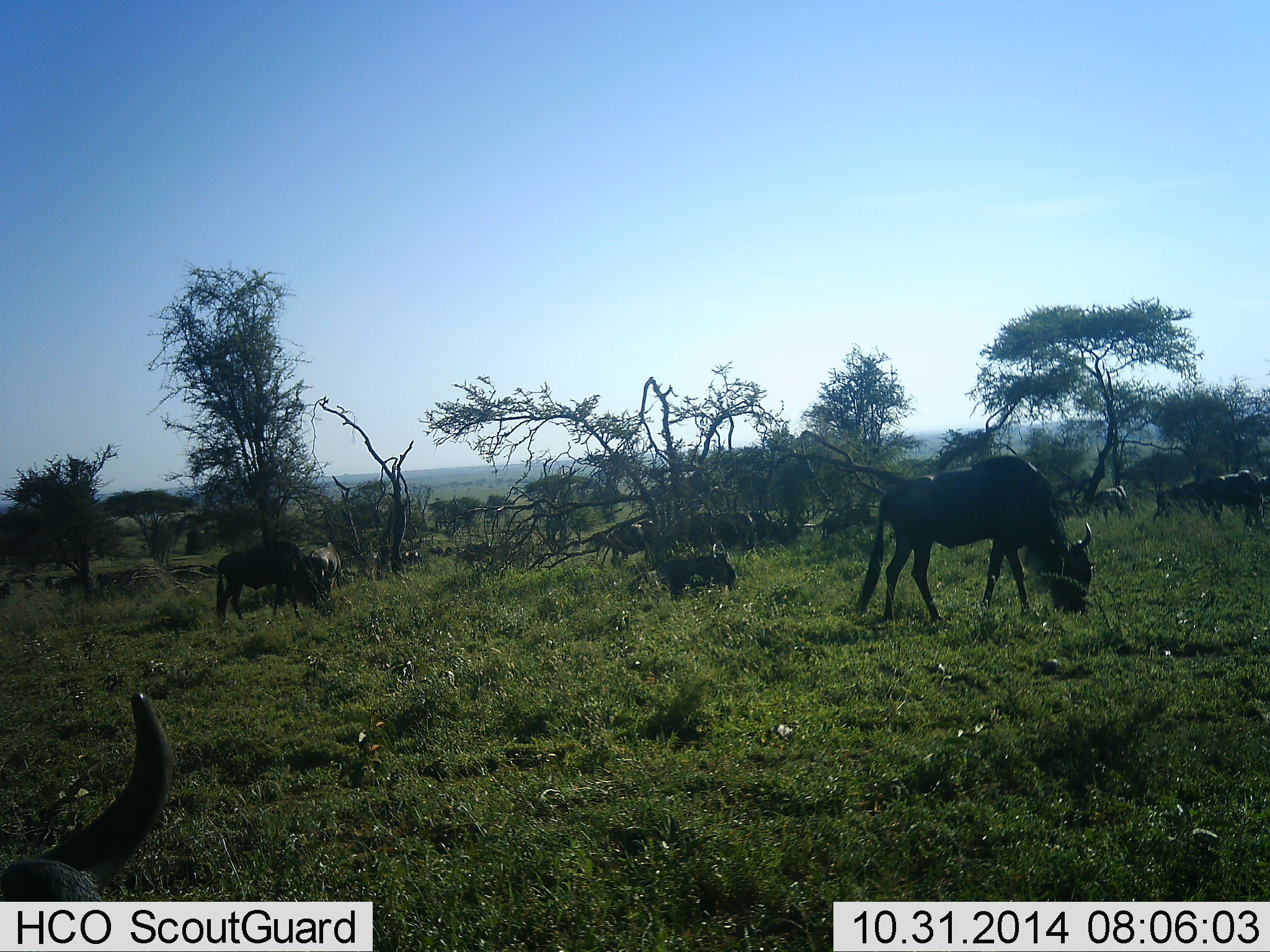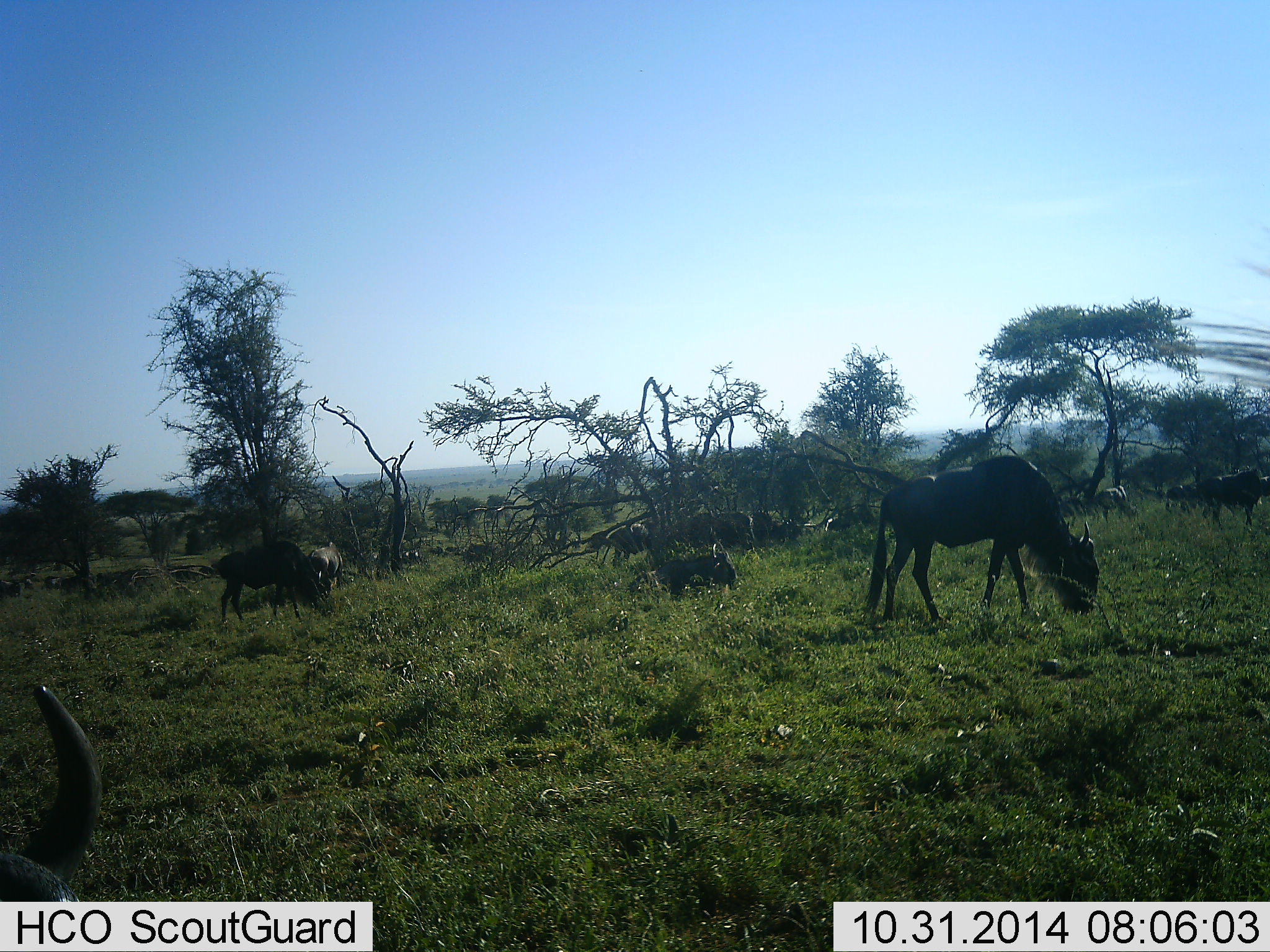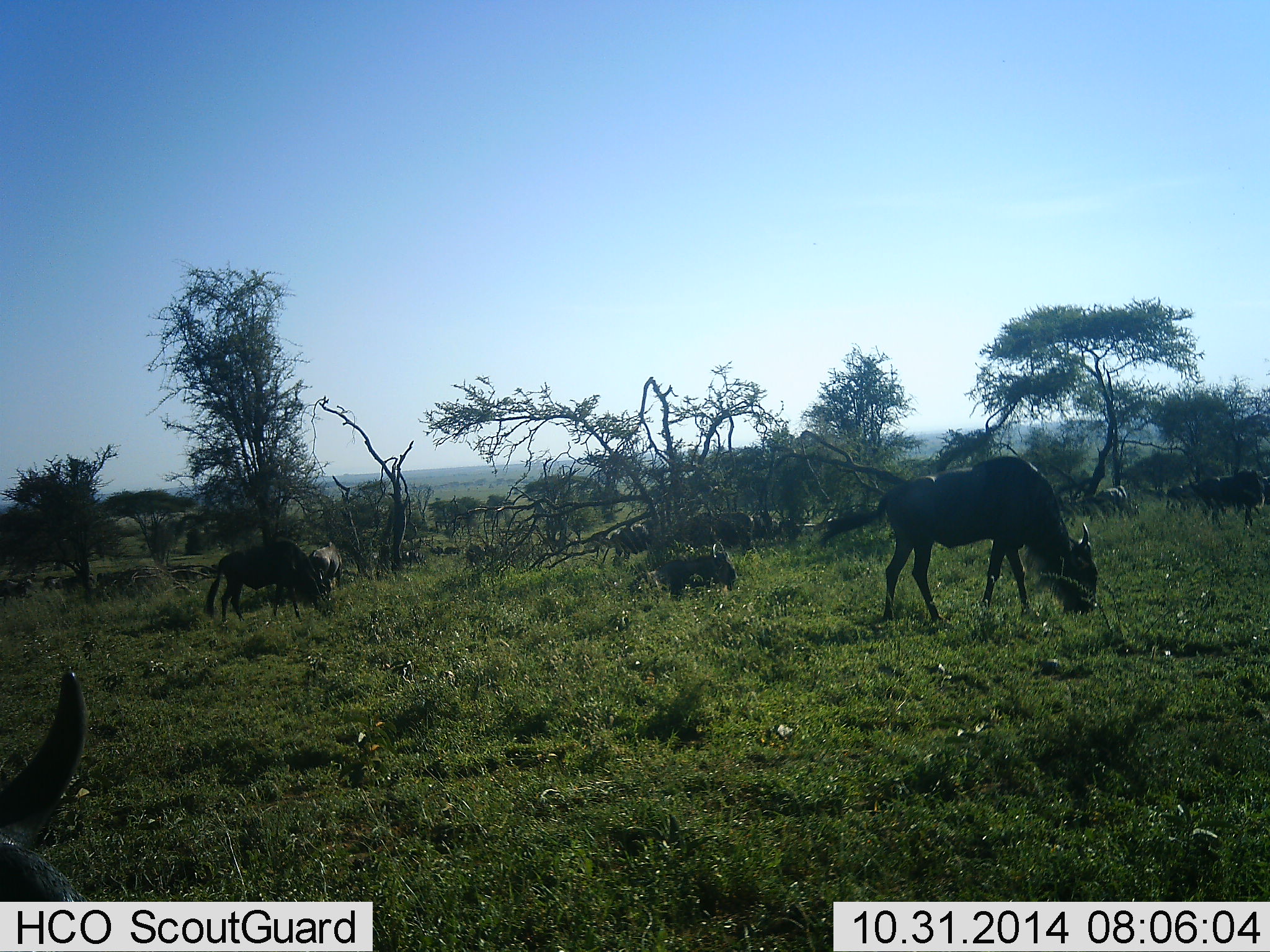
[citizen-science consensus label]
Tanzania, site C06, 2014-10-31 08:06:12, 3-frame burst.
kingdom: Animalia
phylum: Chordata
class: Mammalia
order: Artiodactyla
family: Bovidae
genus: Connochaetes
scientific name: Connochaetes taurinus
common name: blue wildebeest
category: wildebeest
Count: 11-50.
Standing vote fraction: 50%.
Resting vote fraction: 10%.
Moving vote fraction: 30%.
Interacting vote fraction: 0%.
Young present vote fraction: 0%.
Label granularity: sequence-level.